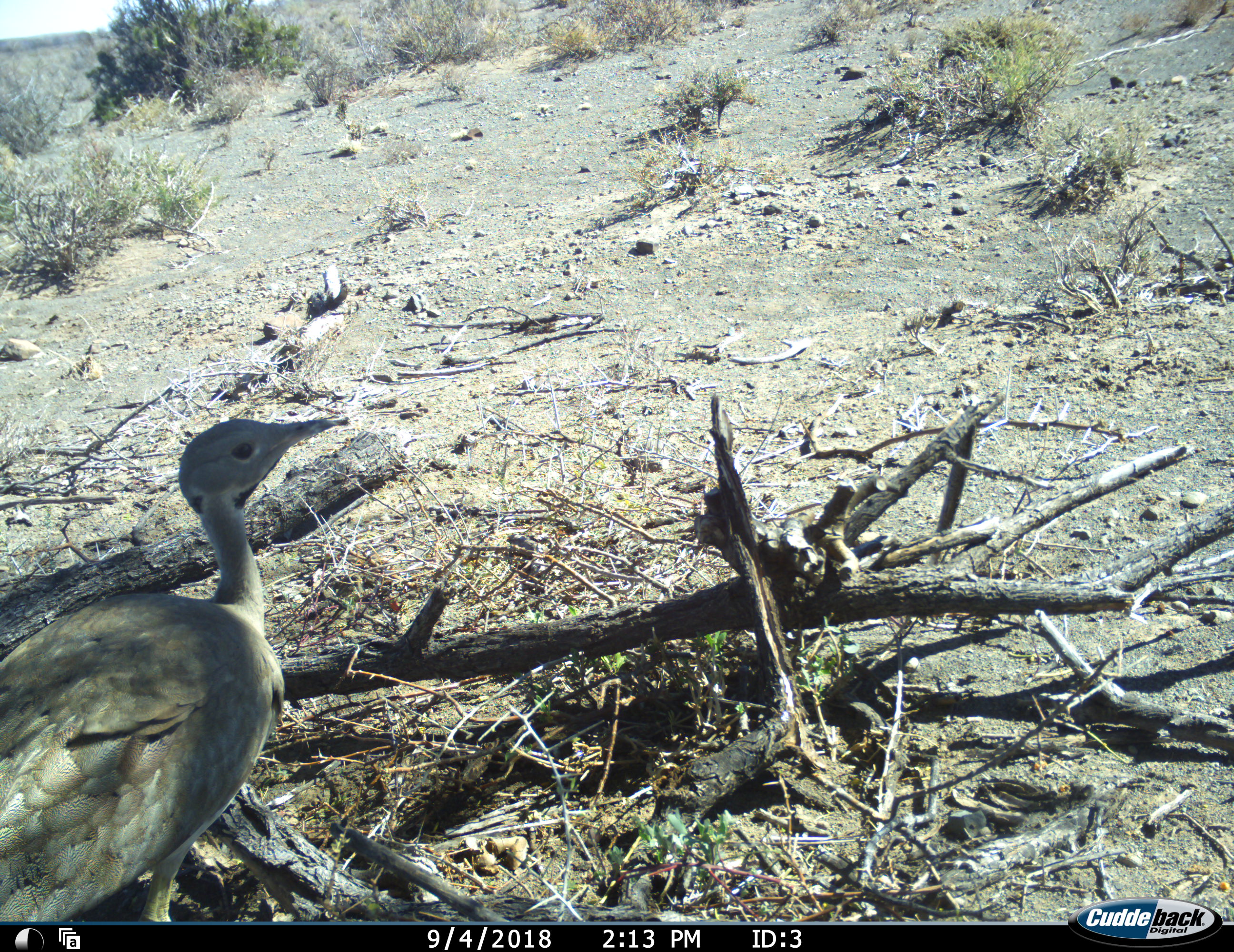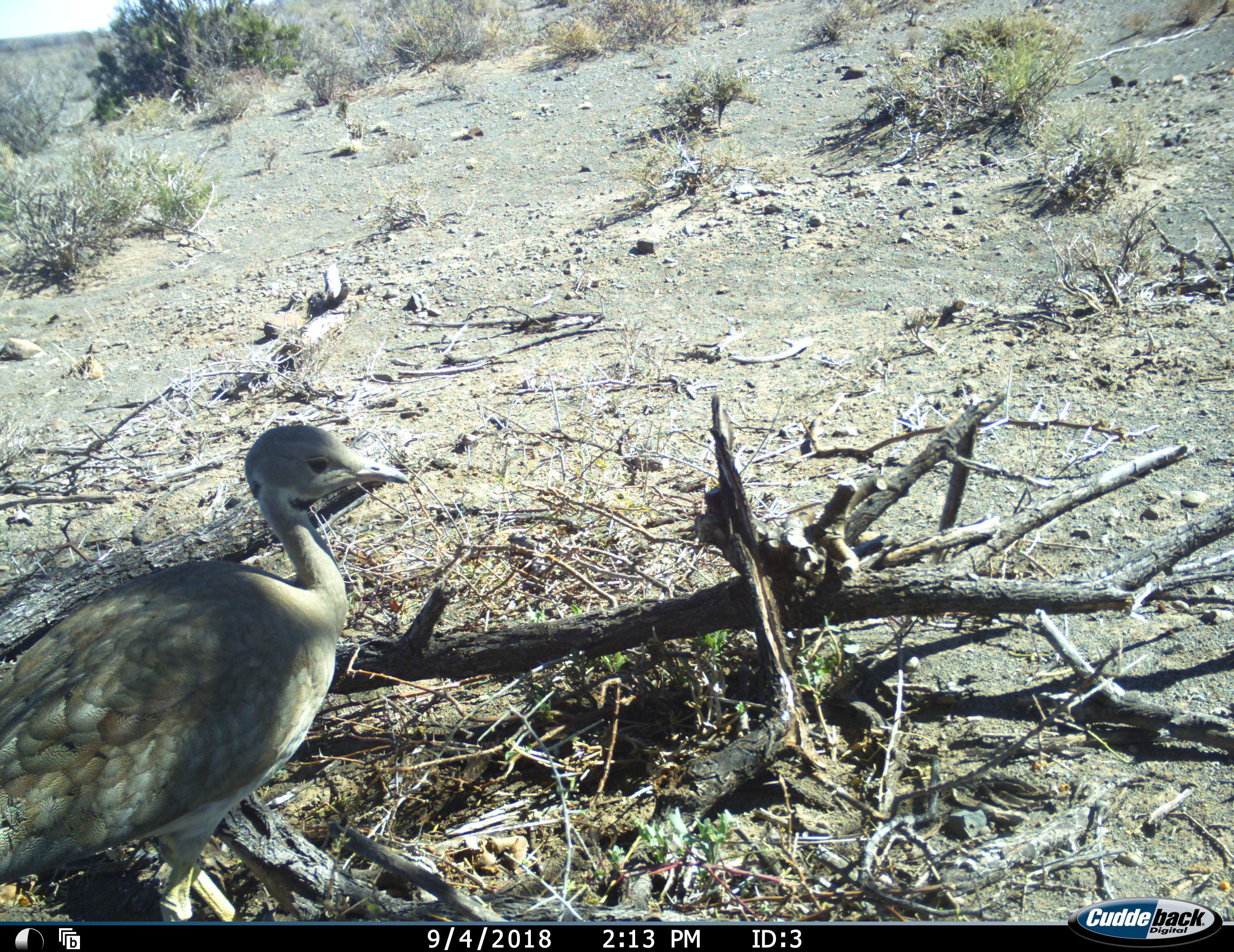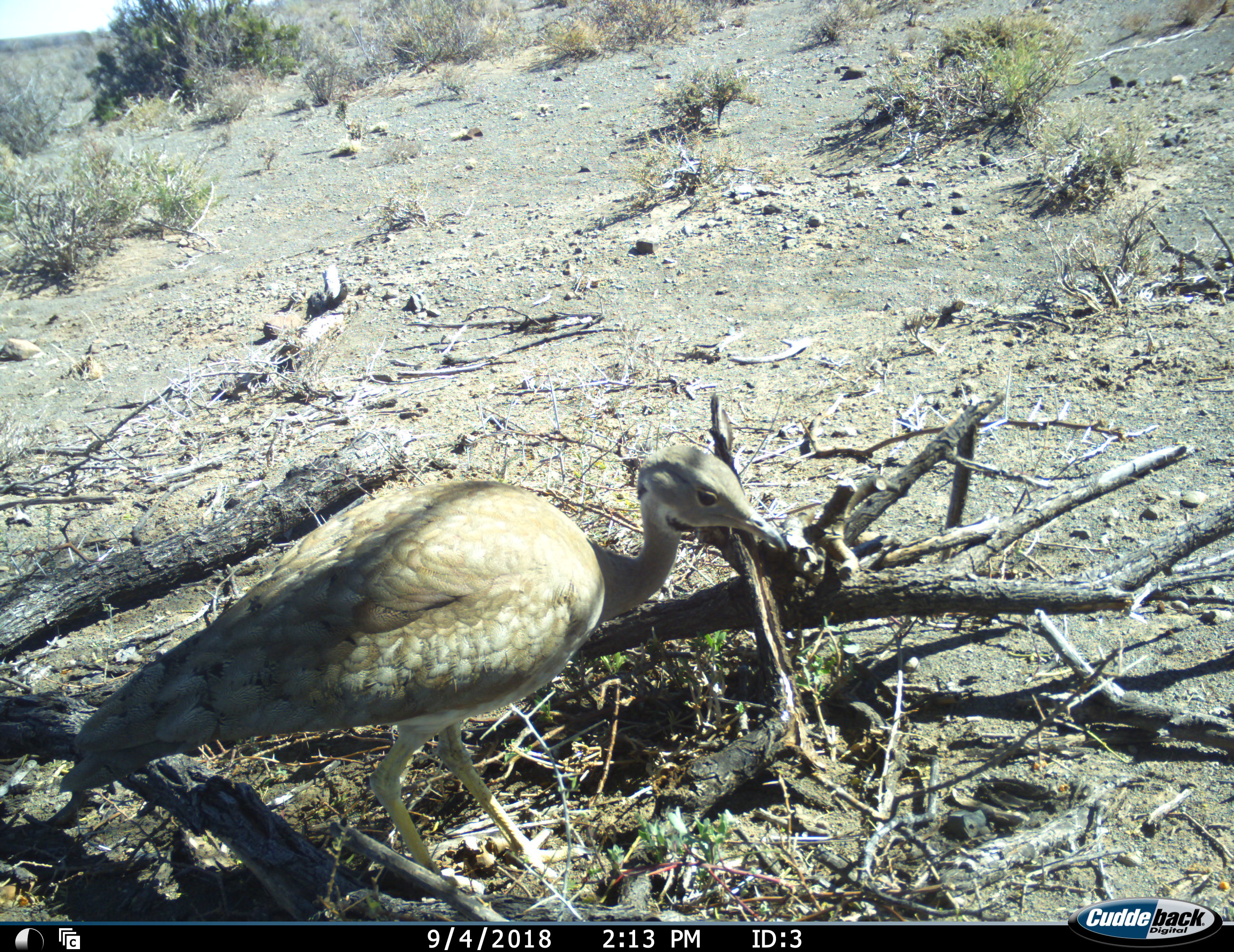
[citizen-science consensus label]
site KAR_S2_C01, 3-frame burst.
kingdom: Animalia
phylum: Chordata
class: Aves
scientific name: Aves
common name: bird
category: birdother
Birdother (bird) (Aves), count 1. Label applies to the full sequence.